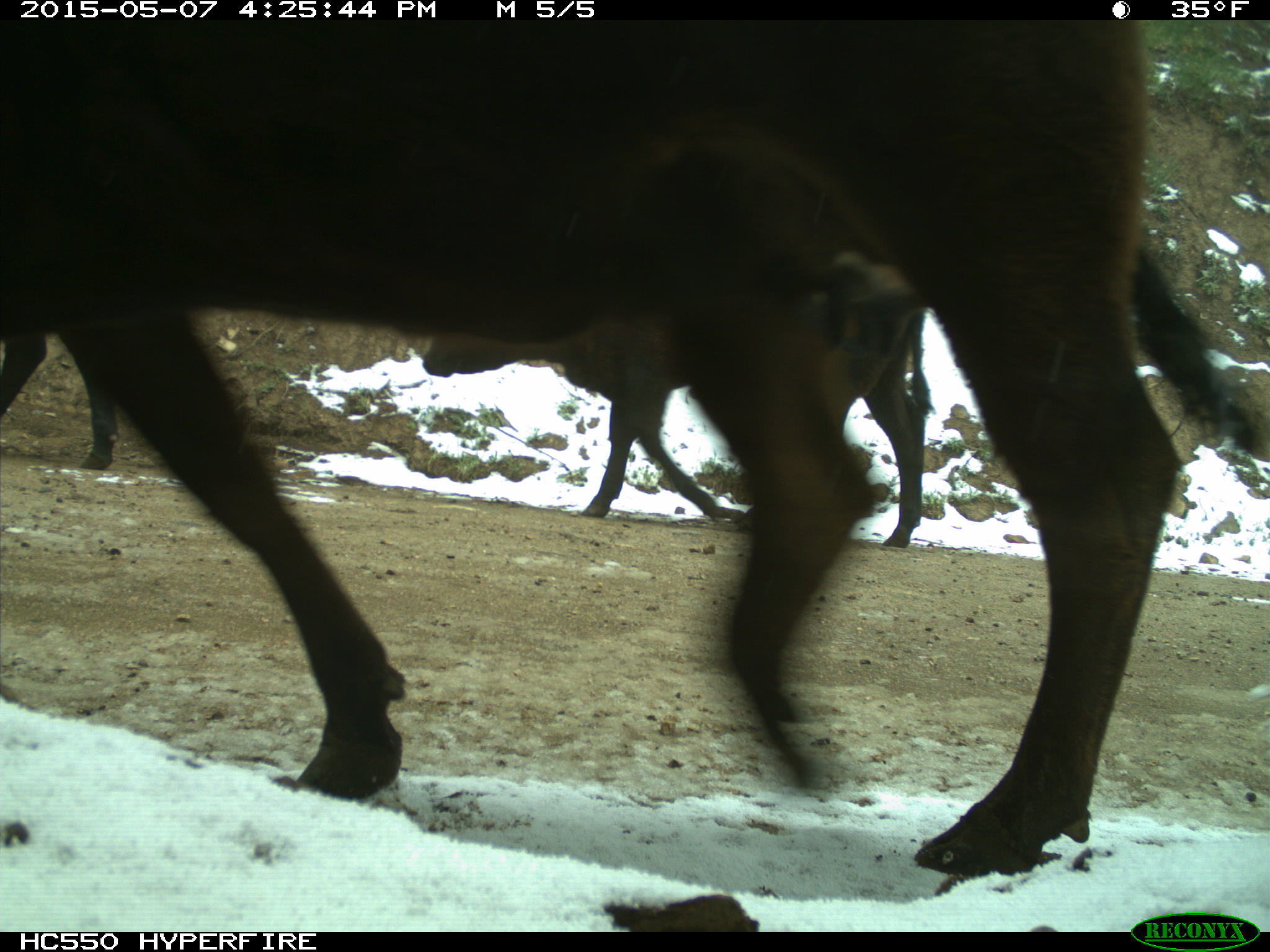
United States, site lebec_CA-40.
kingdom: Animalia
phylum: Chordata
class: Mammalia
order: Artiodactyla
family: Bovidae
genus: Bos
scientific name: Bos taurus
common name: domestic cow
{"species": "Bos taurus (domestic cow)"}